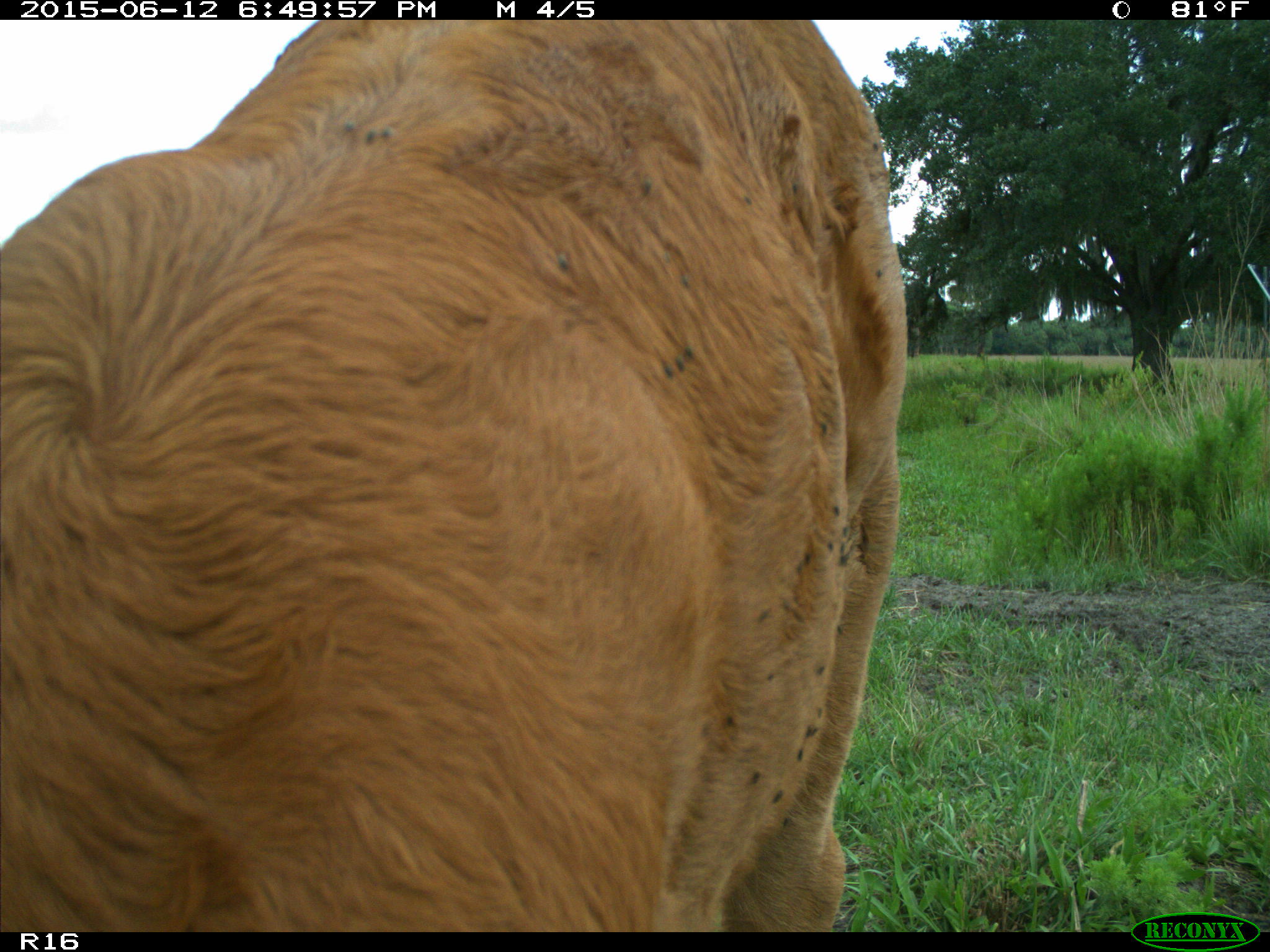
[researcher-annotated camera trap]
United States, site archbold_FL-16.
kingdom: Animalia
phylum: Chordata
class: Mammalia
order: Artiodactyla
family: Bovidae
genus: Bos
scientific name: Bos taurus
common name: domestic cow